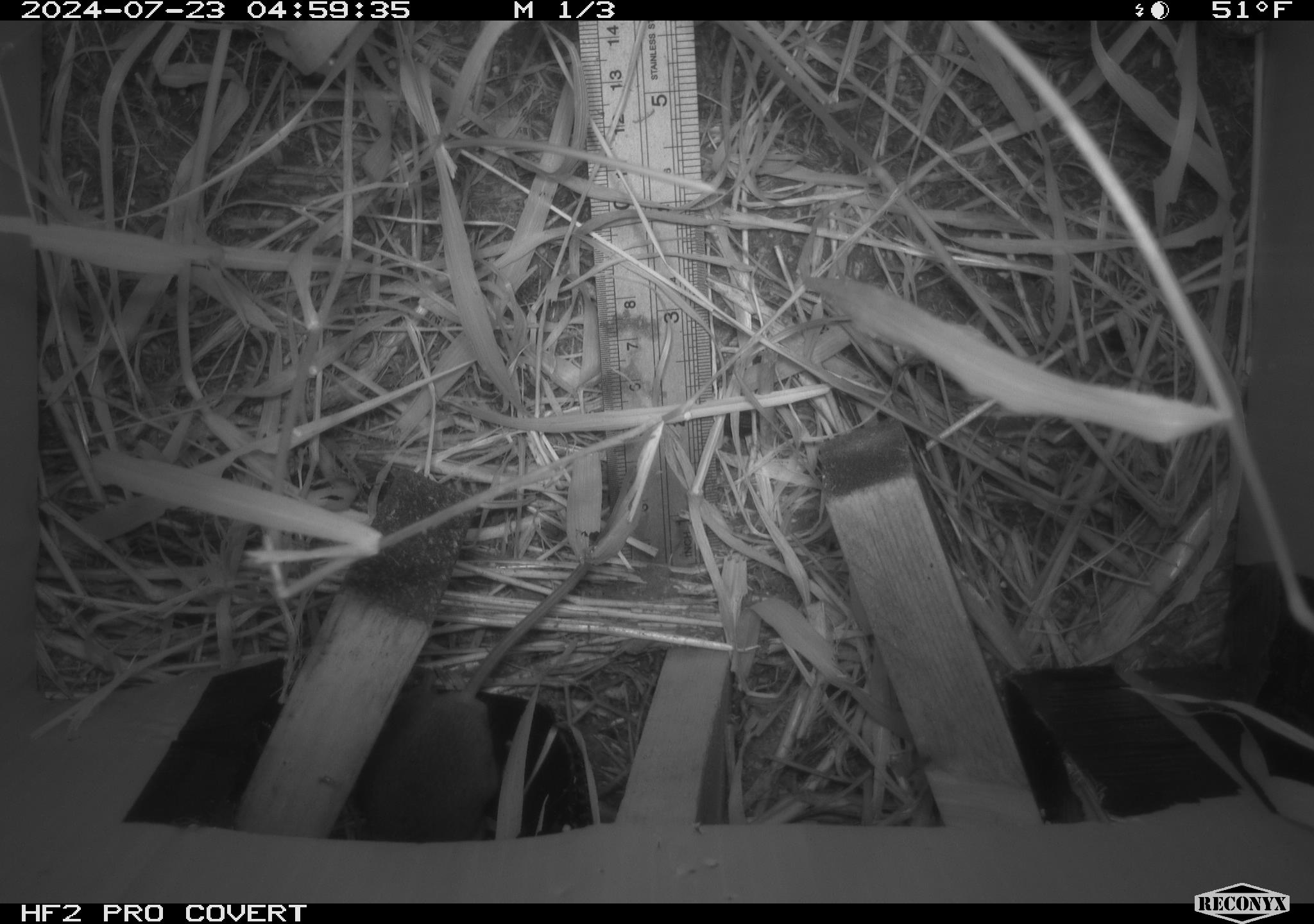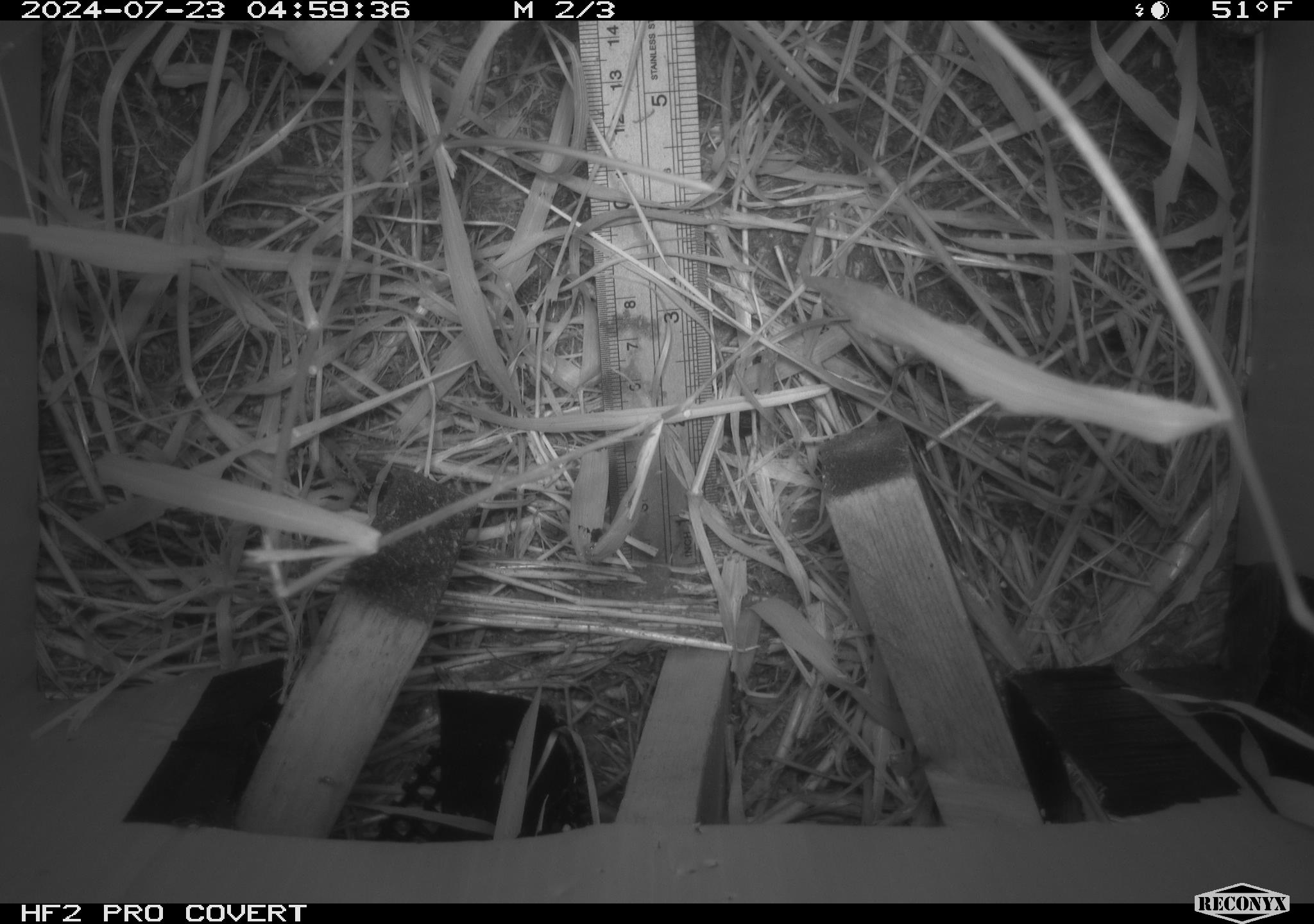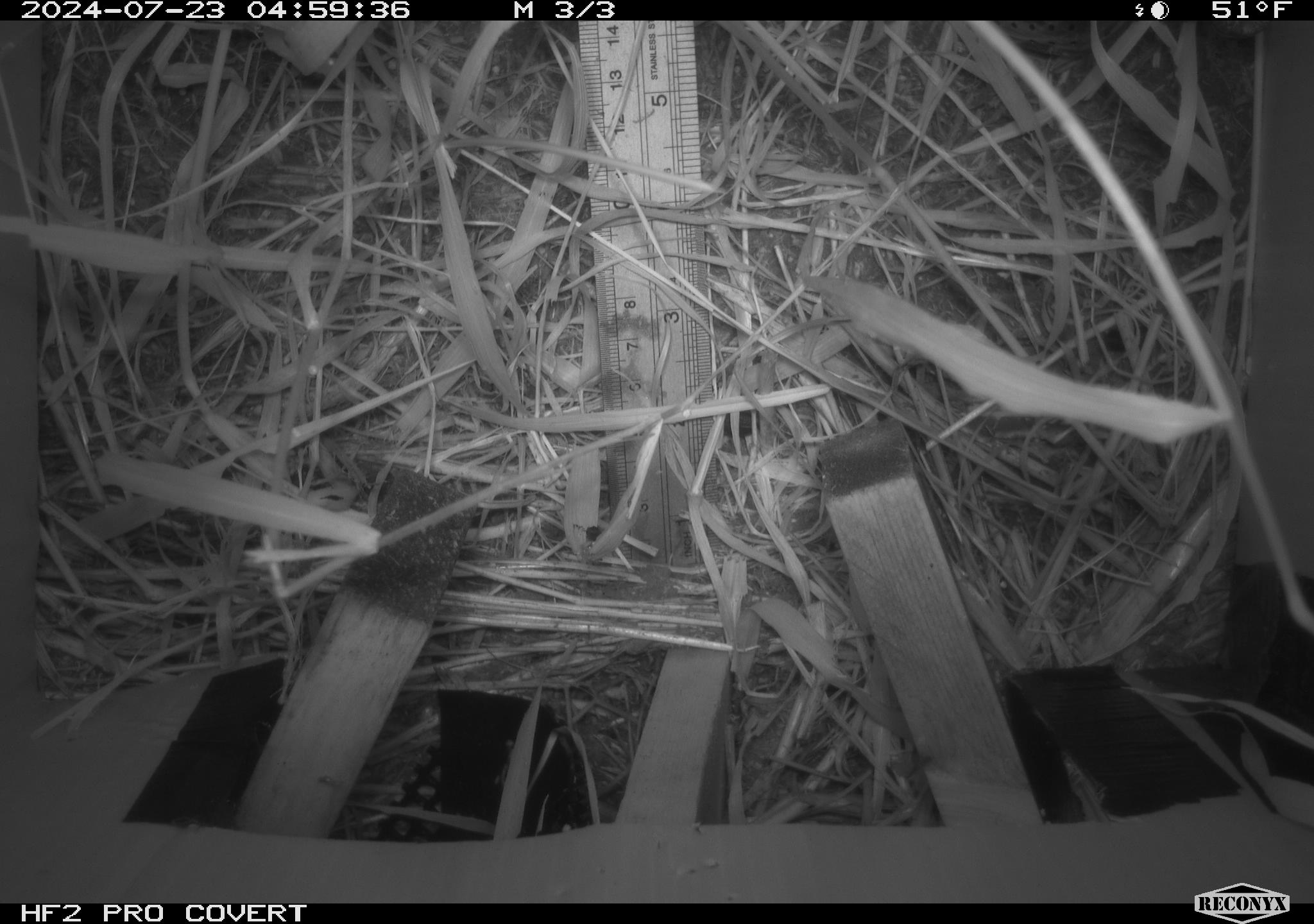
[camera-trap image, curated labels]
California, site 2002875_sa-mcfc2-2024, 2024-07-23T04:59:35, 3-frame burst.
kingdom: Animalia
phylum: Chordata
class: Mammalia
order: Rodentia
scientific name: Rodentia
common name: rodent